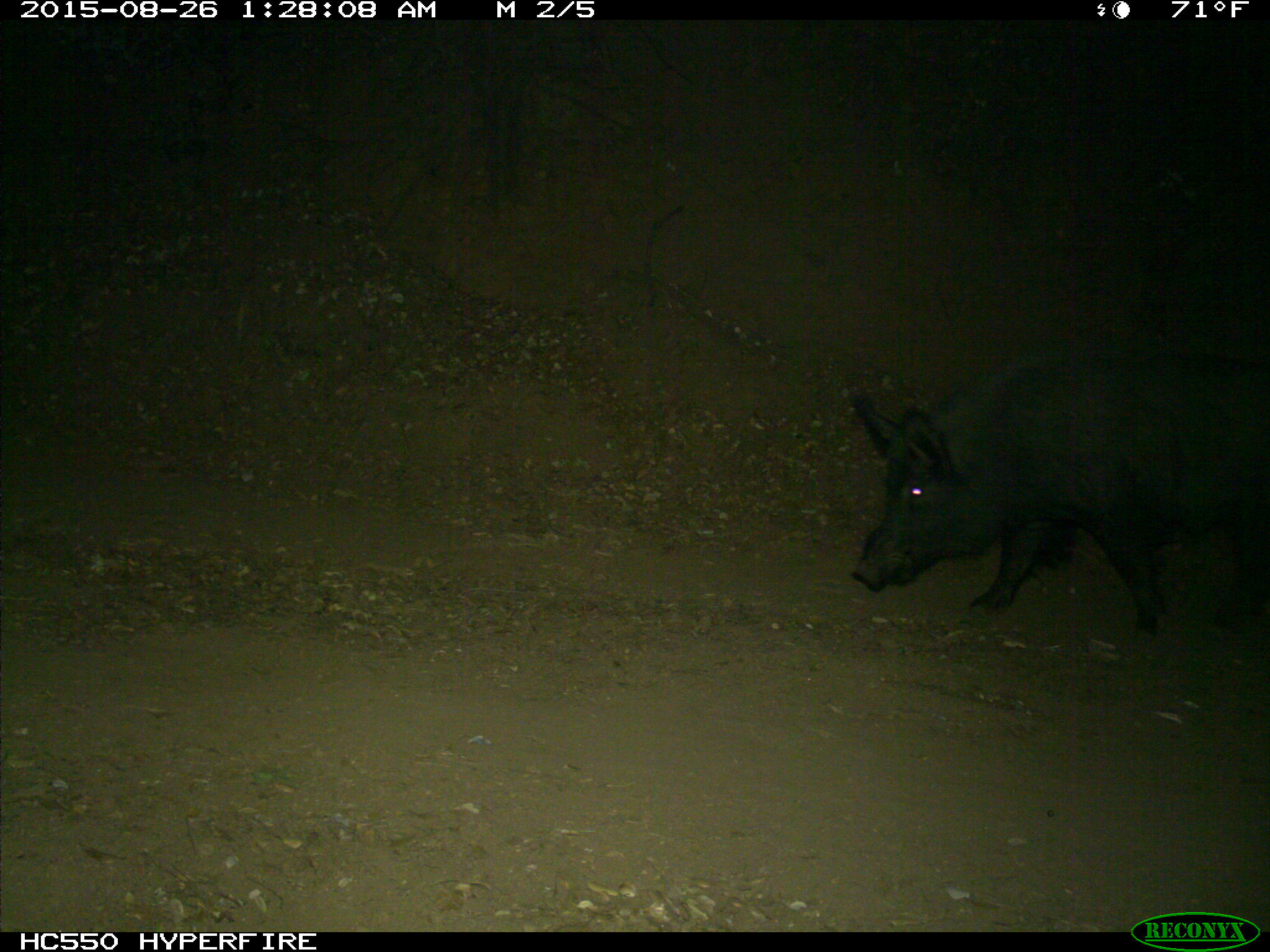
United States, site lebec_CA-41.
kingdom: Animalia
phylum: Chordata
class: Mammalia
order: Artiodactyla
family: Suidae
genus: Sus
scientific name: Sus scrofa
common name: wild boar